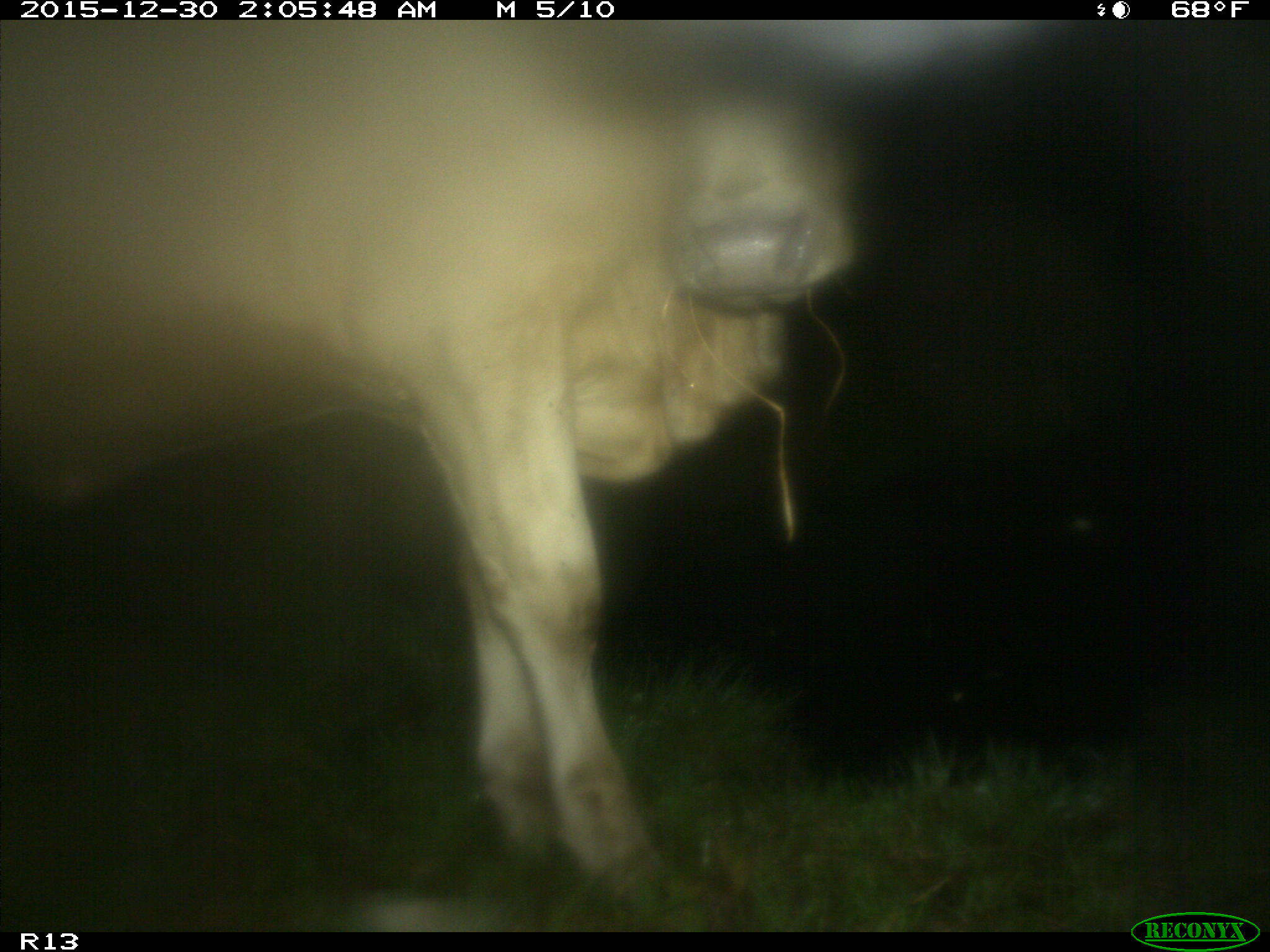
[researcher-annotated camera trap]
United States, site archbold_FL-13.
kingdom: Animalia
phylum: Chordata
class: Mammalia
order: Artiodactyla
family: Bovidae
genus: Bos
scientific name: Bos taurus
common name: domestic cow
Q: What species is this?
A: Bos taurus (domestic cow).